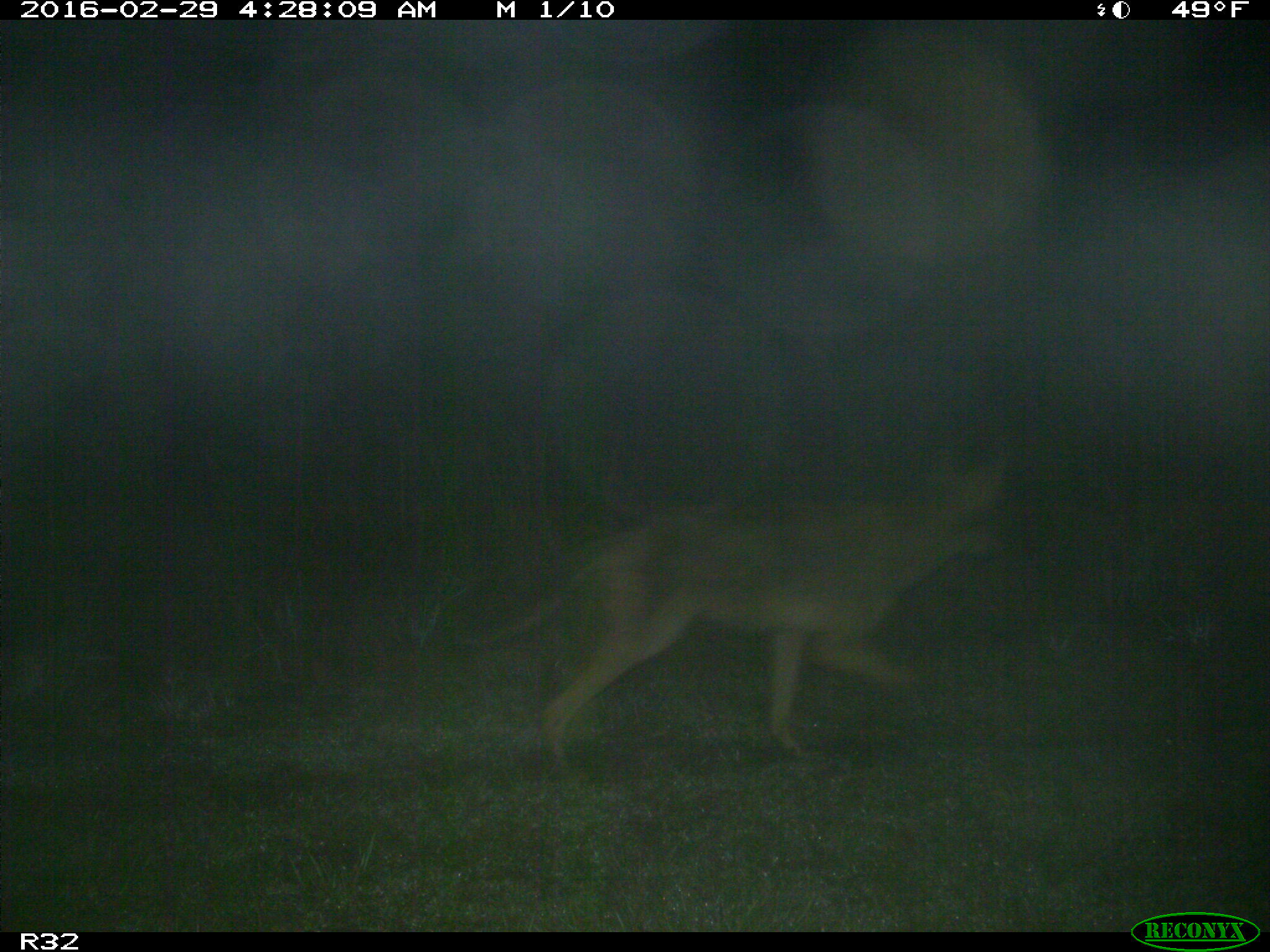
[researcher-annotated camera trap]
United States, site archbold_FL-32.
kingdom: Animalia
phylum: Chordata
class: Mammalia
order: Carnivora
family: Canidae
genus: Canis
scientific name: Canis latrans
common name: coyote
Canis latrans (coyote).